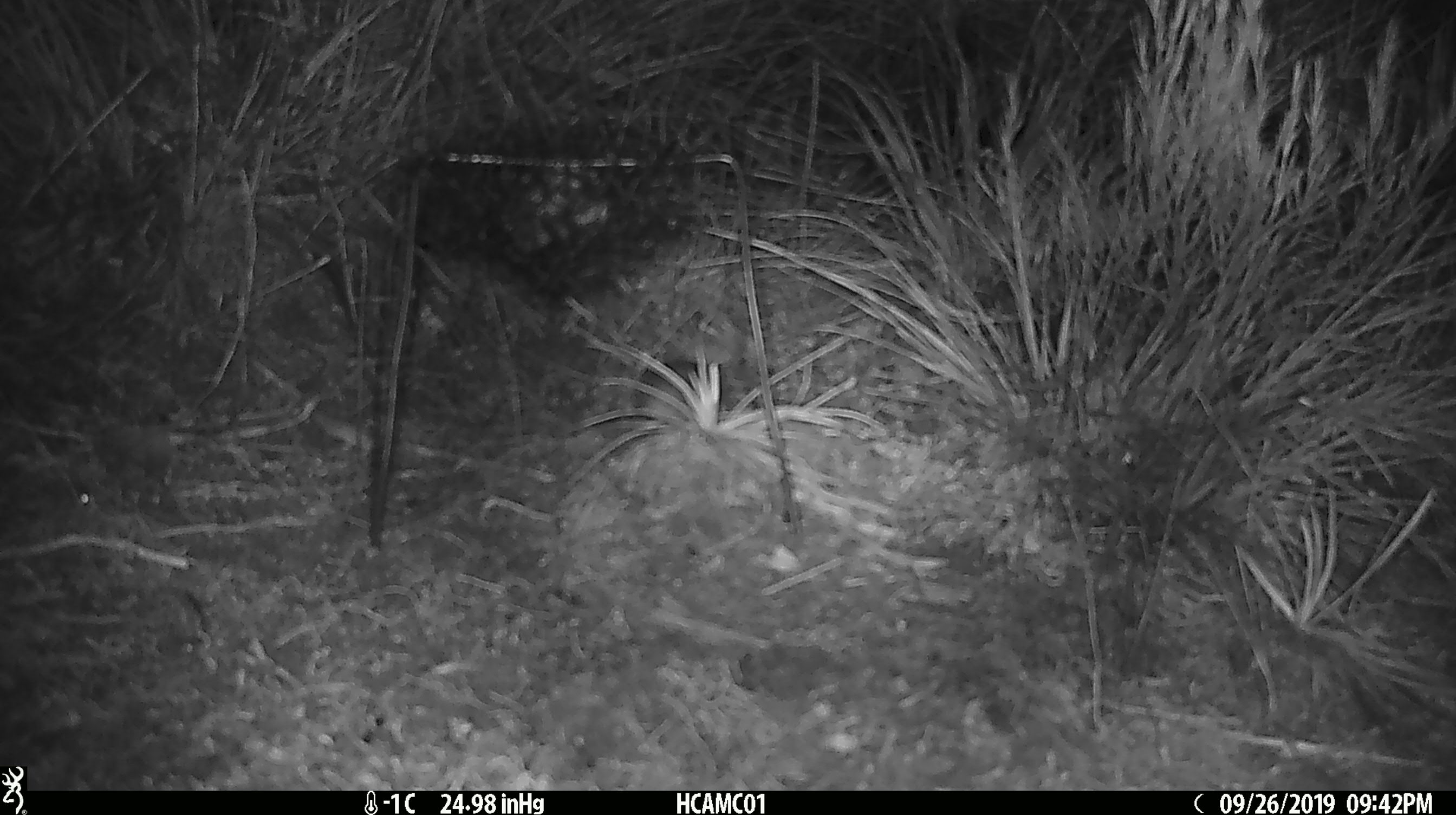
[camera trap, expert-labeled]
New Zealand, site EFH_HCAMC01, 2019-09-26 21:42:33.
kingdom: Animalia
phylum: Chordata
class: Mammalia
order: Rodentia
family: Muridae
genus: Mus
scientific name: Mus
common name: mouse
Mouse (Mus).